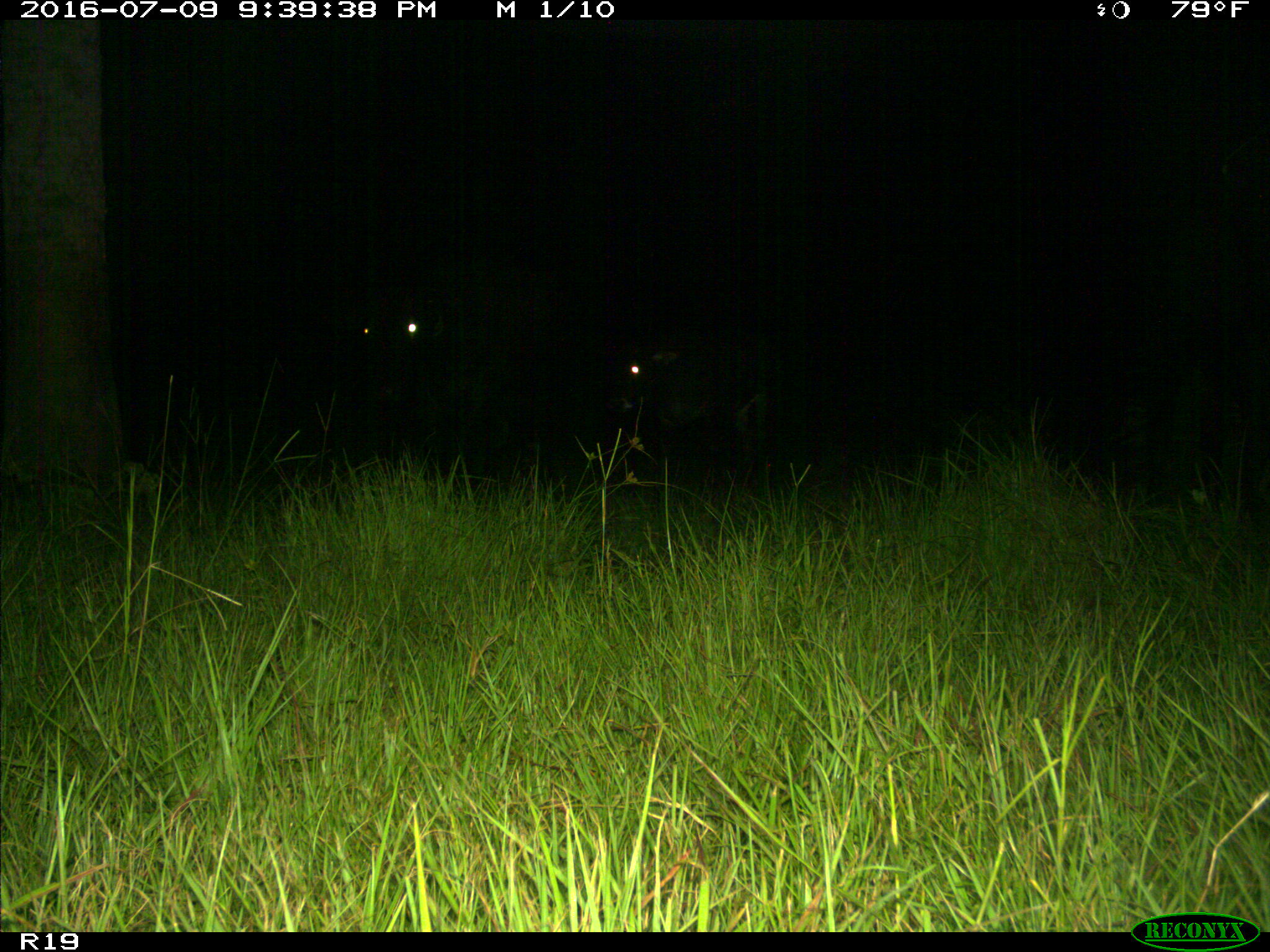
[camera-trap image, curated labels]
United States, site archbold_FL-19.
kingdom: Animalia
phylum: Chordata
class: Mammalia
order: Artiodactyla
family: Bovidae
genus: Bos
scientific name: Bos taurus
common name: domestic cow